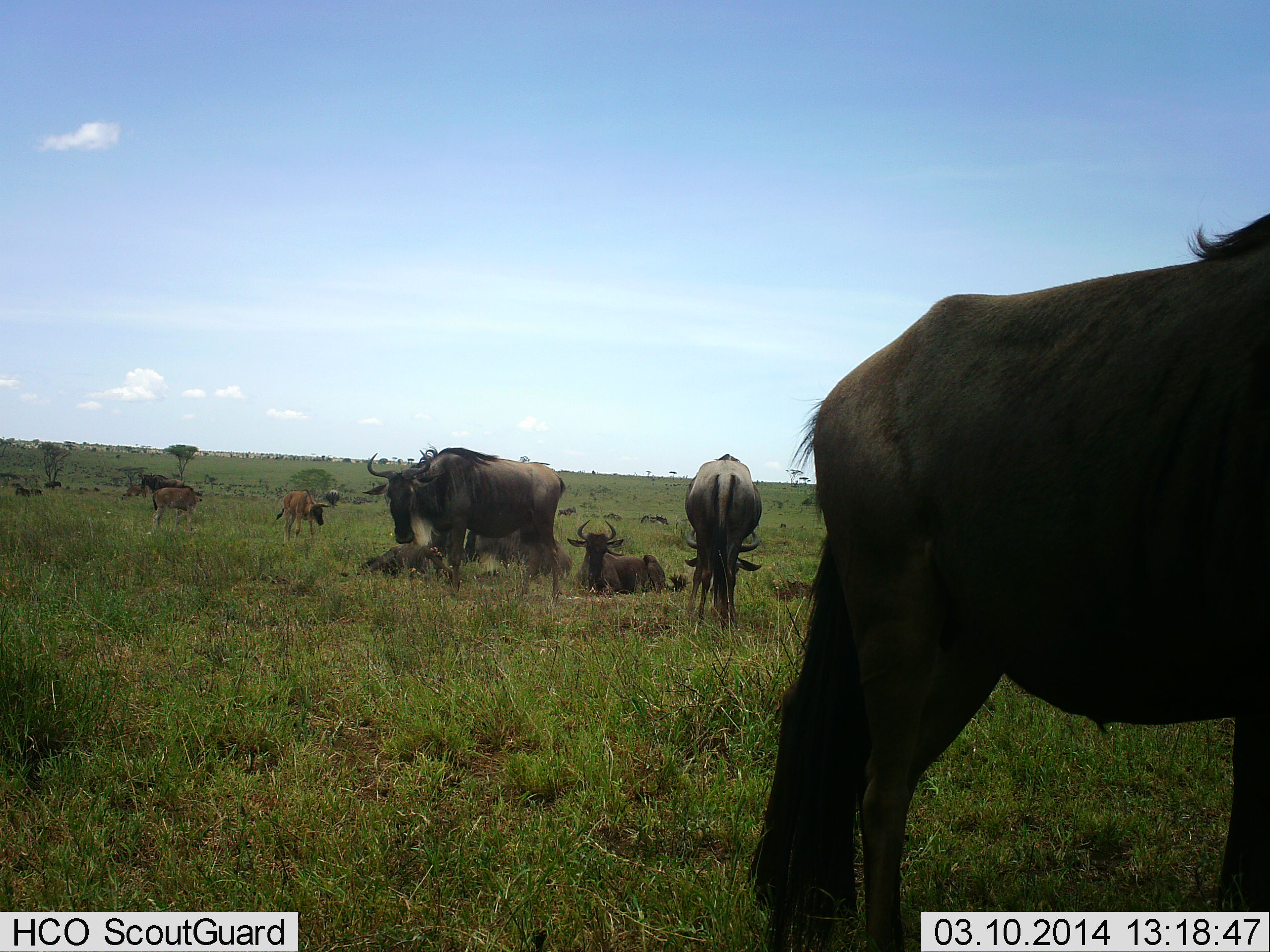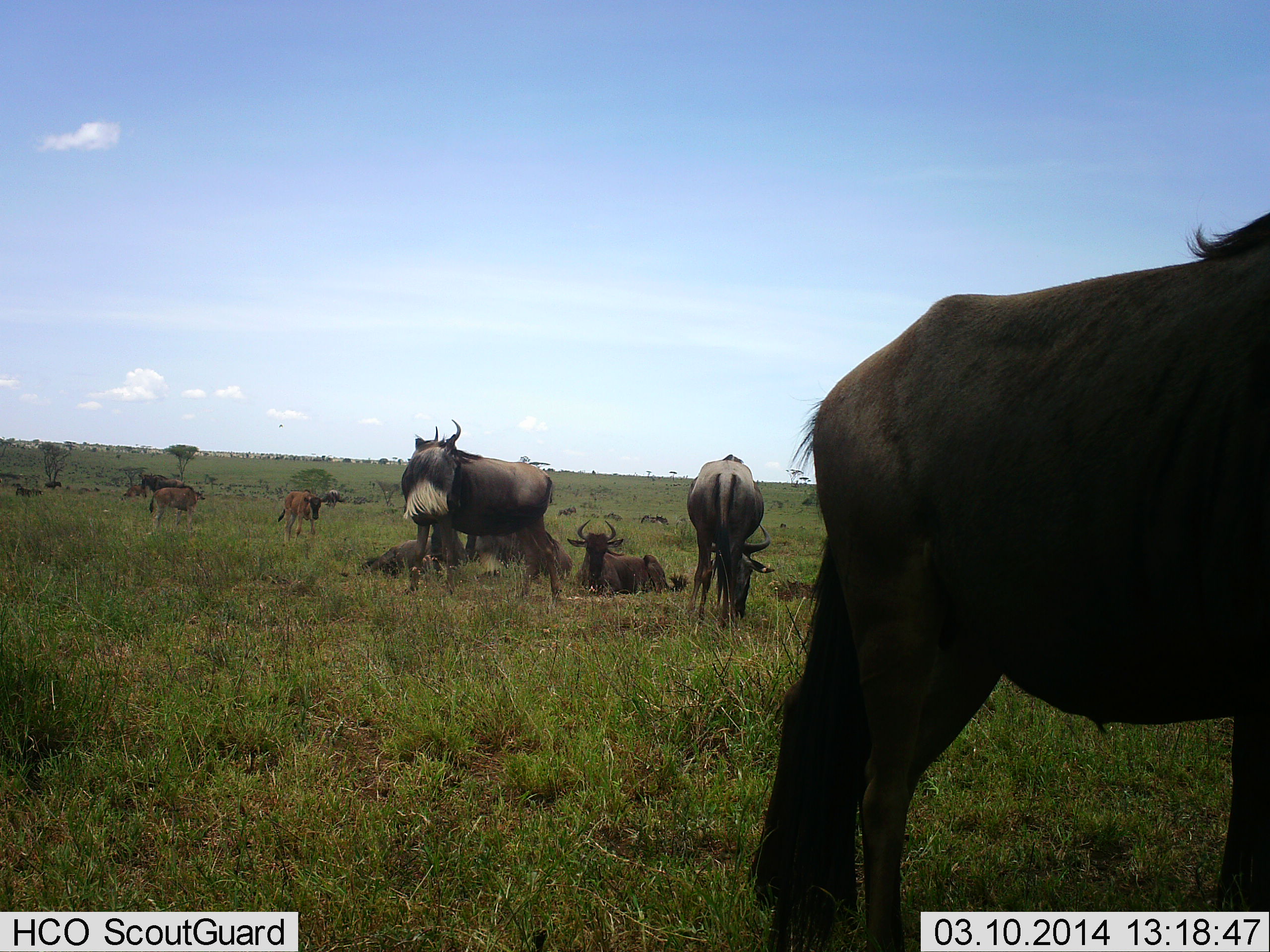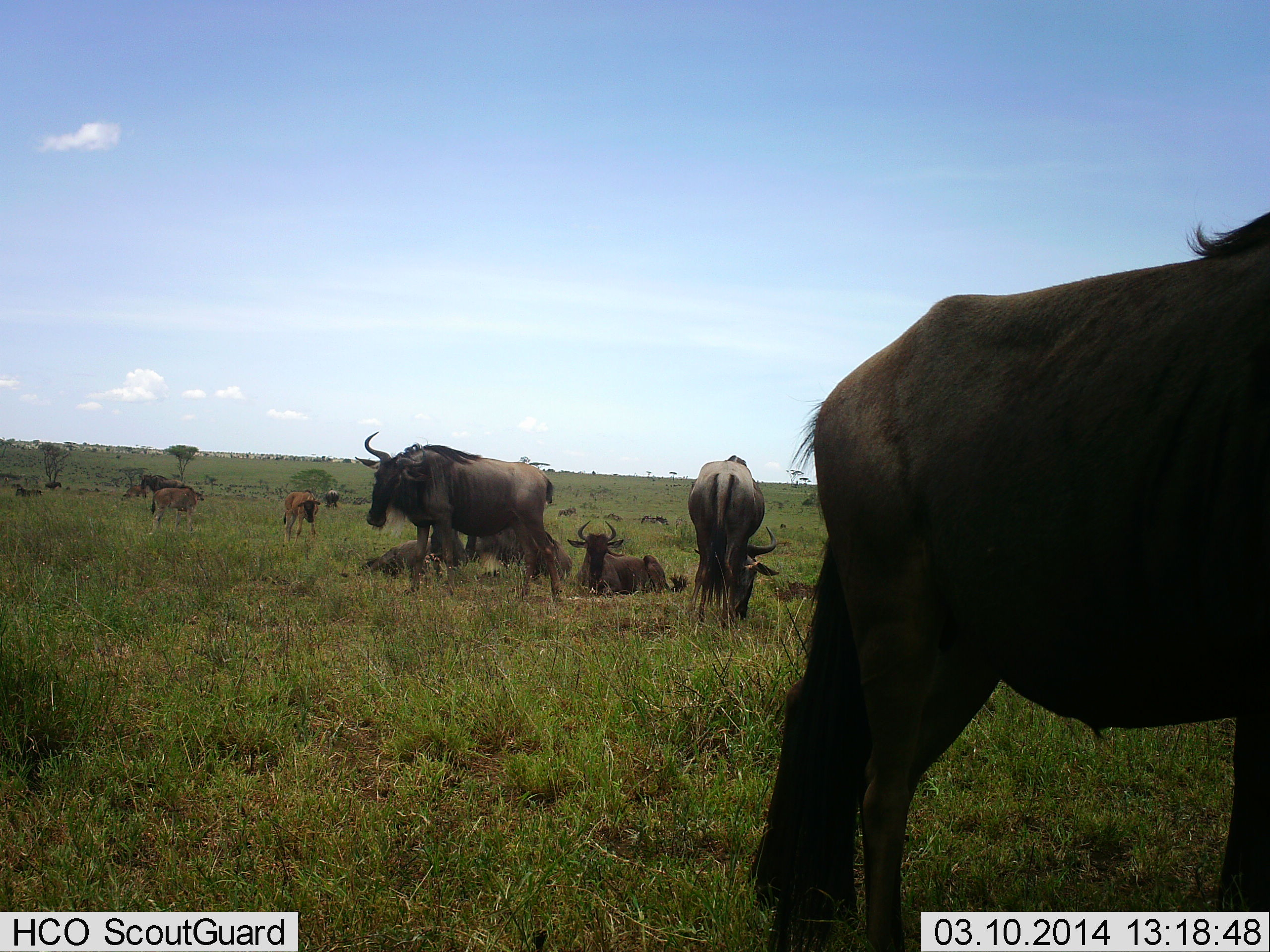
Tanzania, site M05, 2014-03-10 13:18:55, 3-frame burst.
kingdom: Animalia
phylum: Chordata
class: Mammalia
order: Artiodactyla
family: Bovidae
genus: Connochaetes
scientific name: Connochaetes taurinus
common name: blue wildebeest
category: wildebeest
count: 9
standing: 90%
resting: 100%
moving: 20%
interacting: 0%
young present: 30%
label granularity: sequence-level